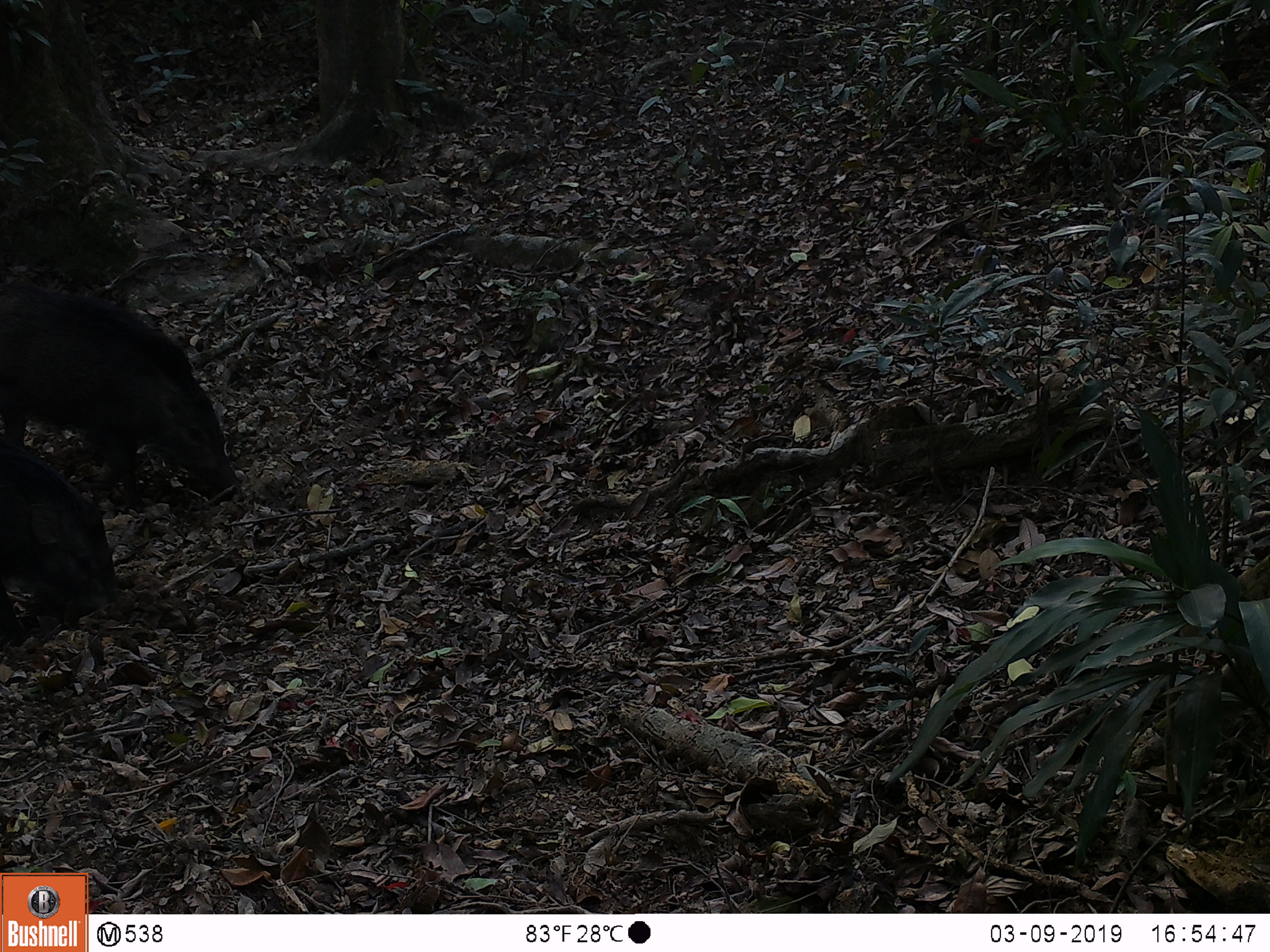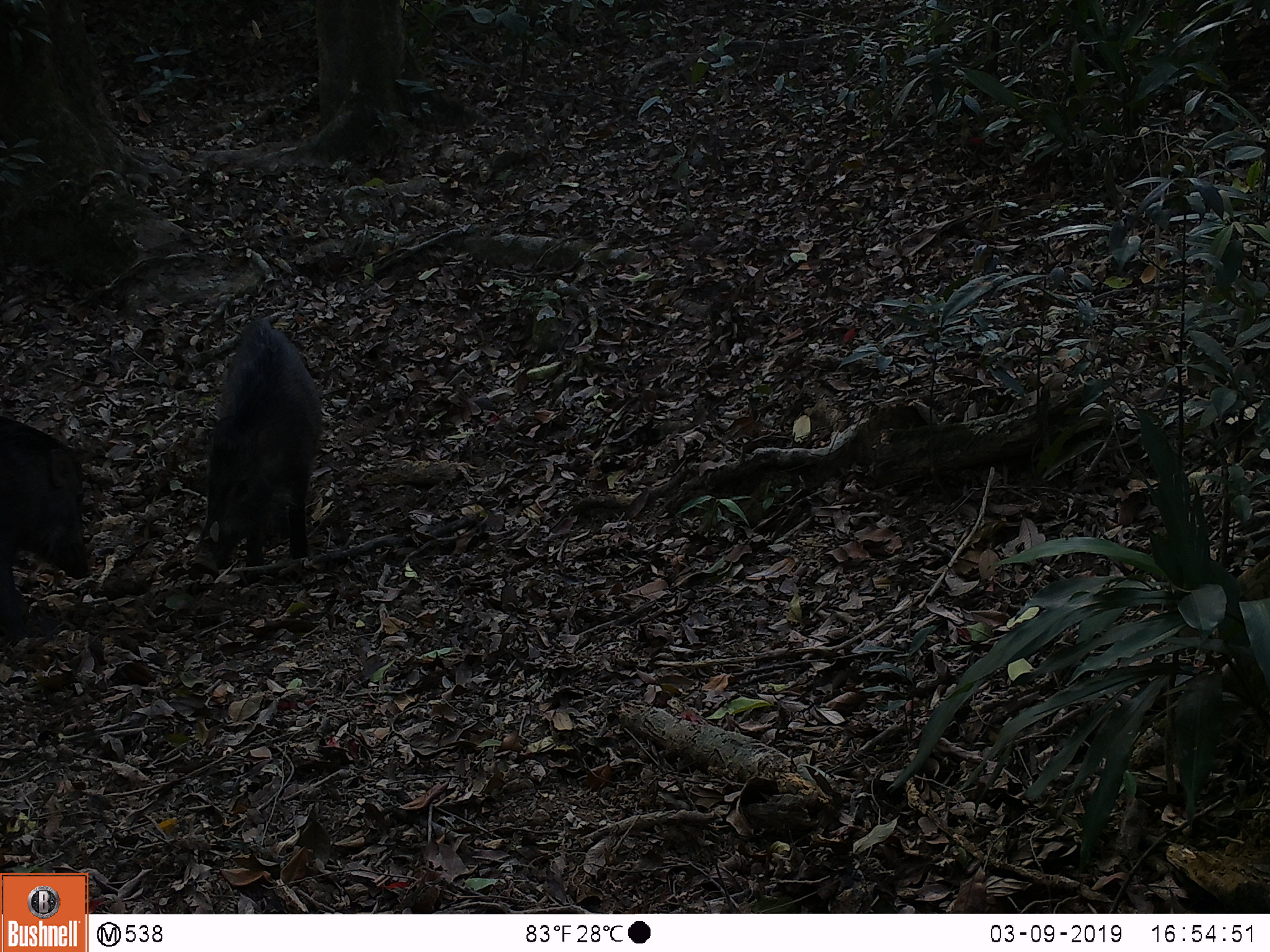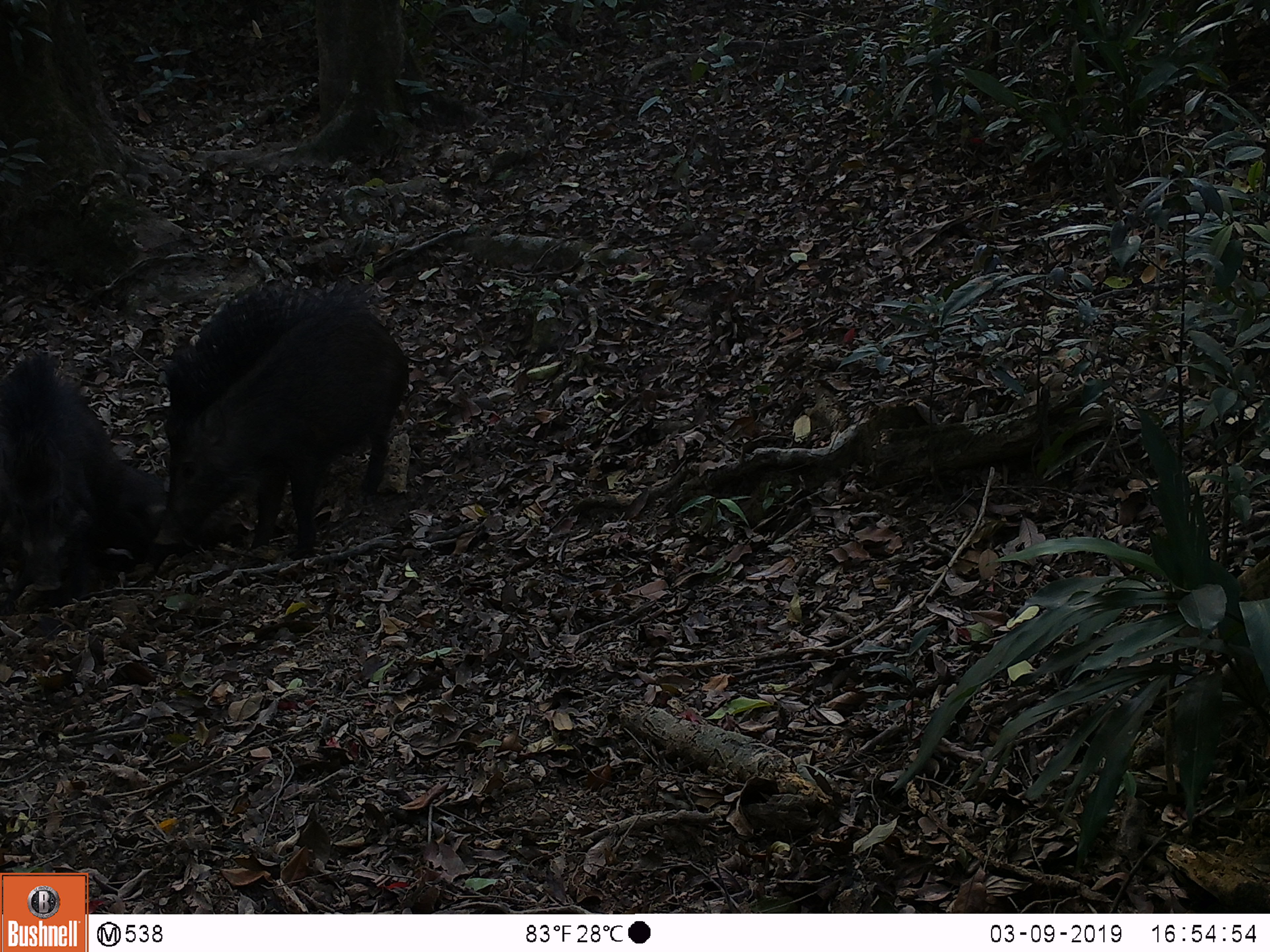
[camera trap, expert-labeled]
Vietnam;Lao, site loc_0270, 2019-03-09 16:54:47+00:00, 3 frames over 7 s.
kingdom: Animalia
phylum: Chordata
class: Mammalia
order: Artiodactyla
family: Suidae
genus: Sus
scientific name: Sus scrofa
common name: eurasian wild pig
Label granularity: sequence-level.